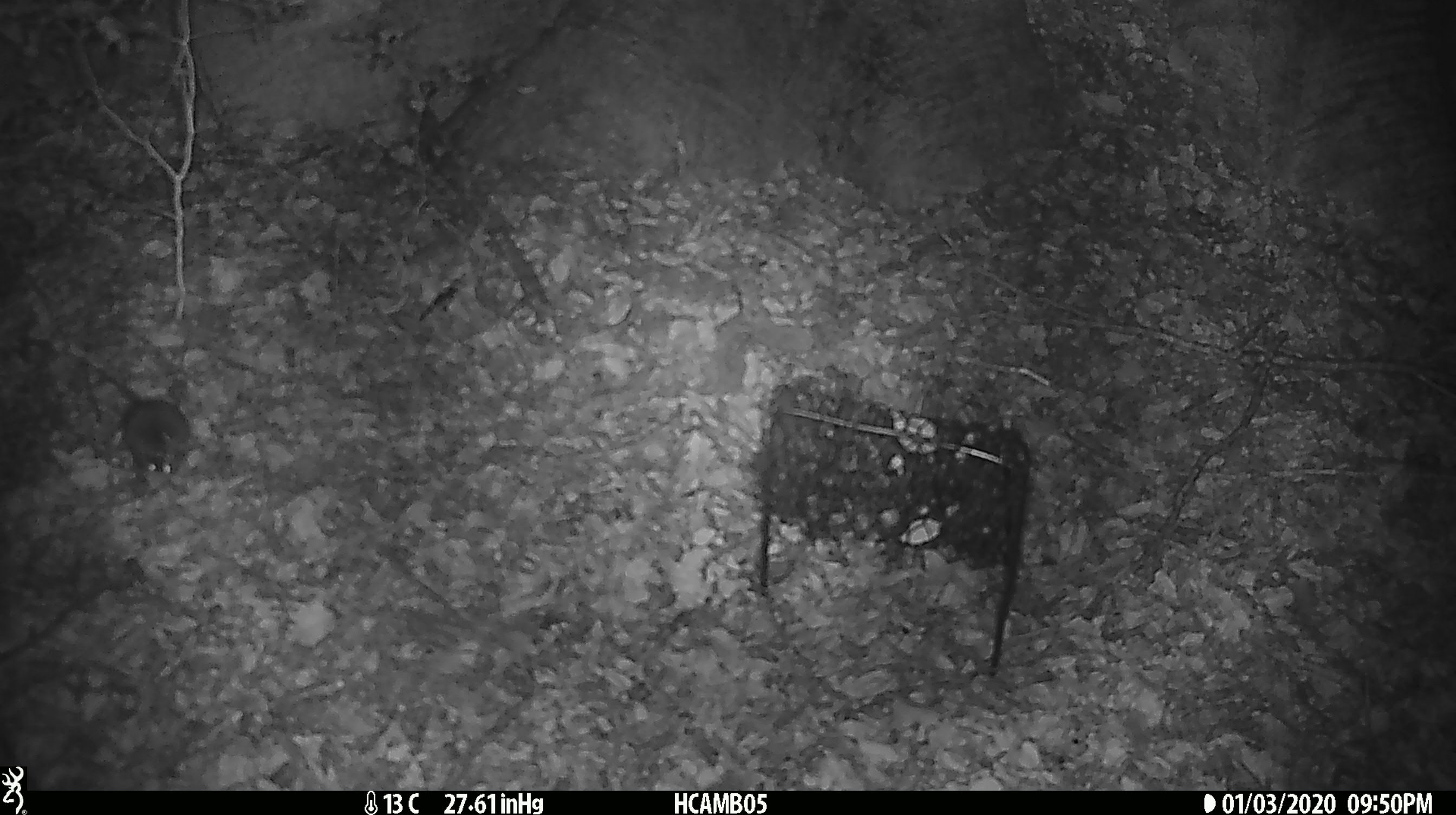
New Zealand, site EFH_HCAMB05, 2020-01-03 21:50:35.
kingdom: Animalia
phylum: Chordata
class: Mammalia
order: Rodentia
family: Muridae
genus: Mus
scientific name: Mus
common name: mouse